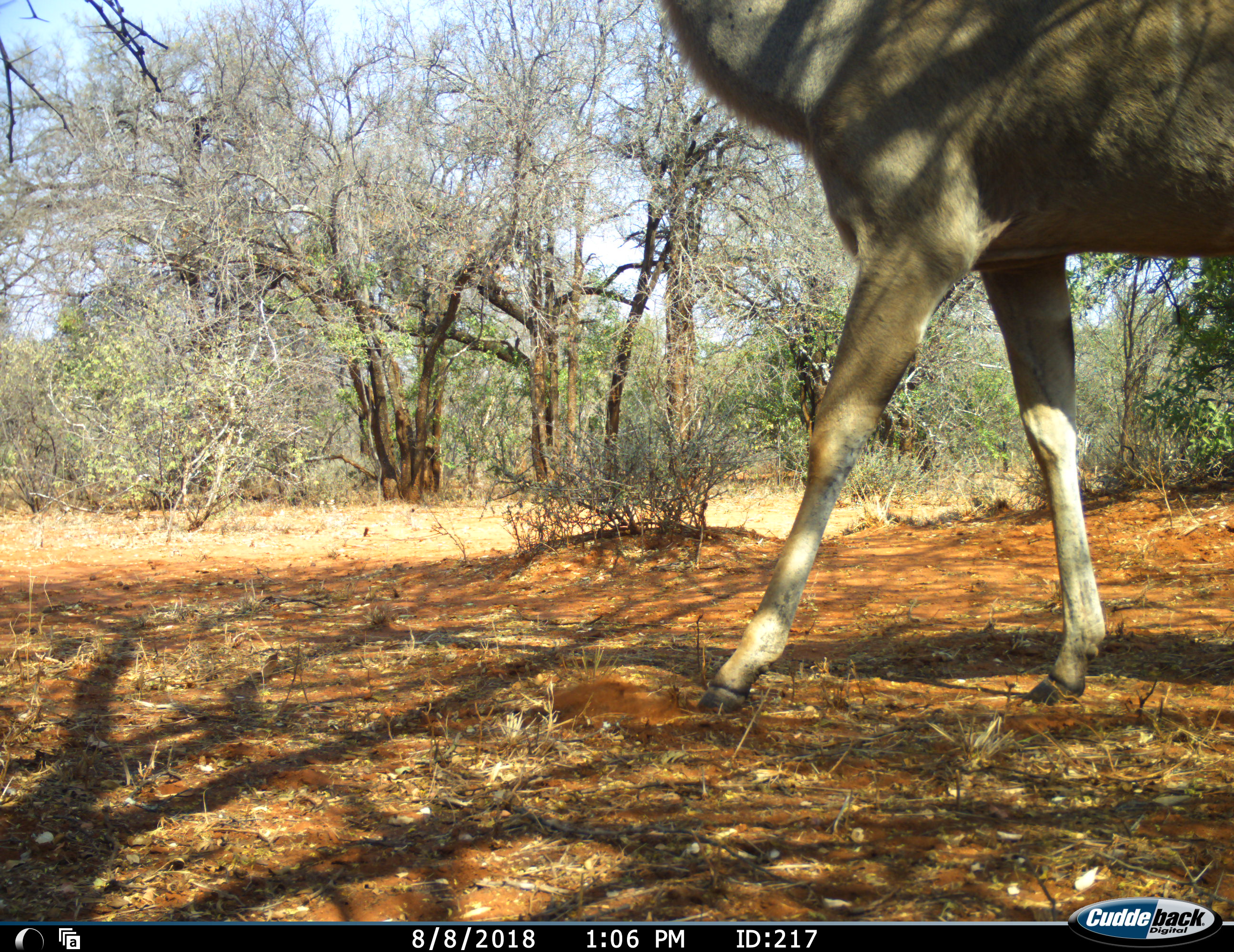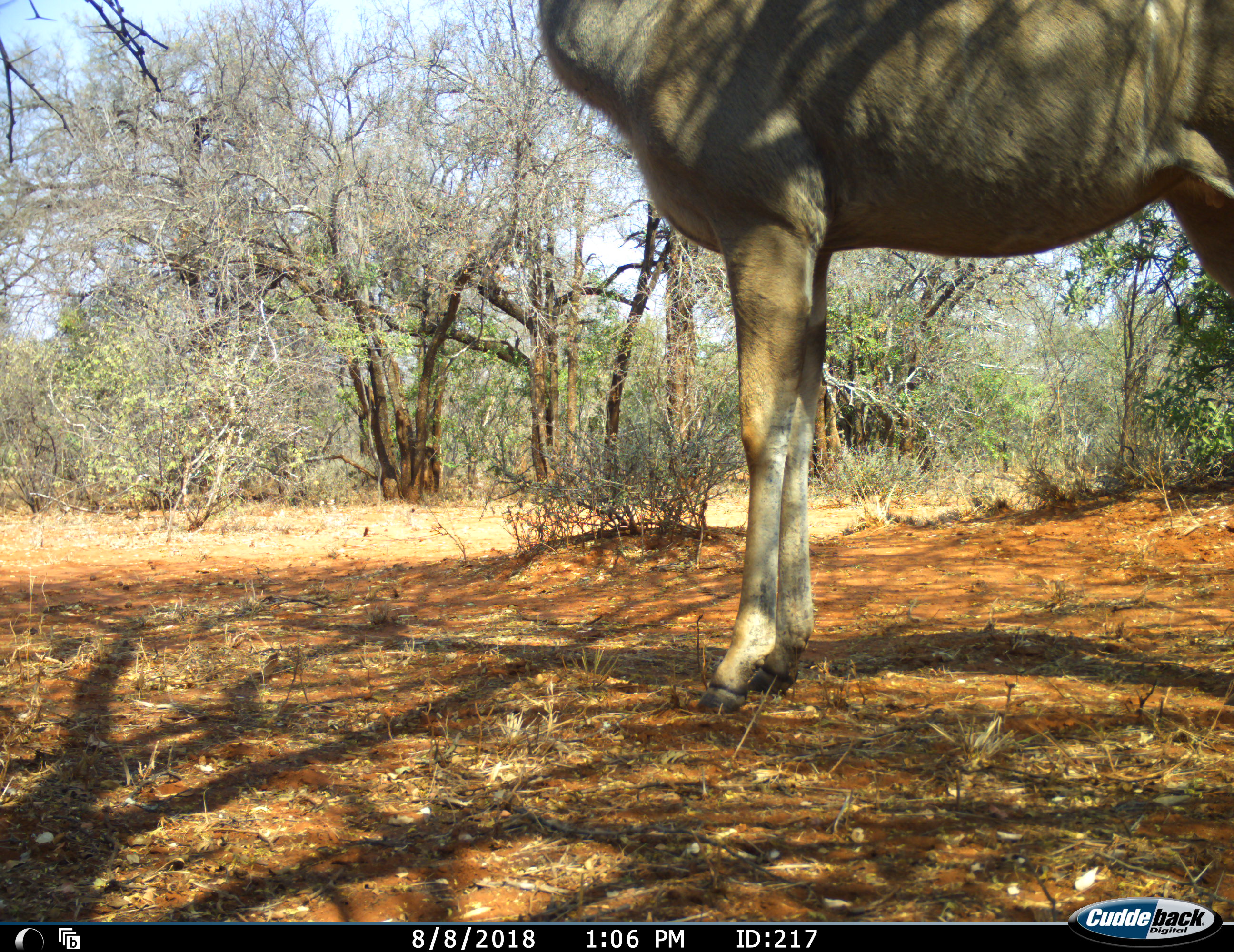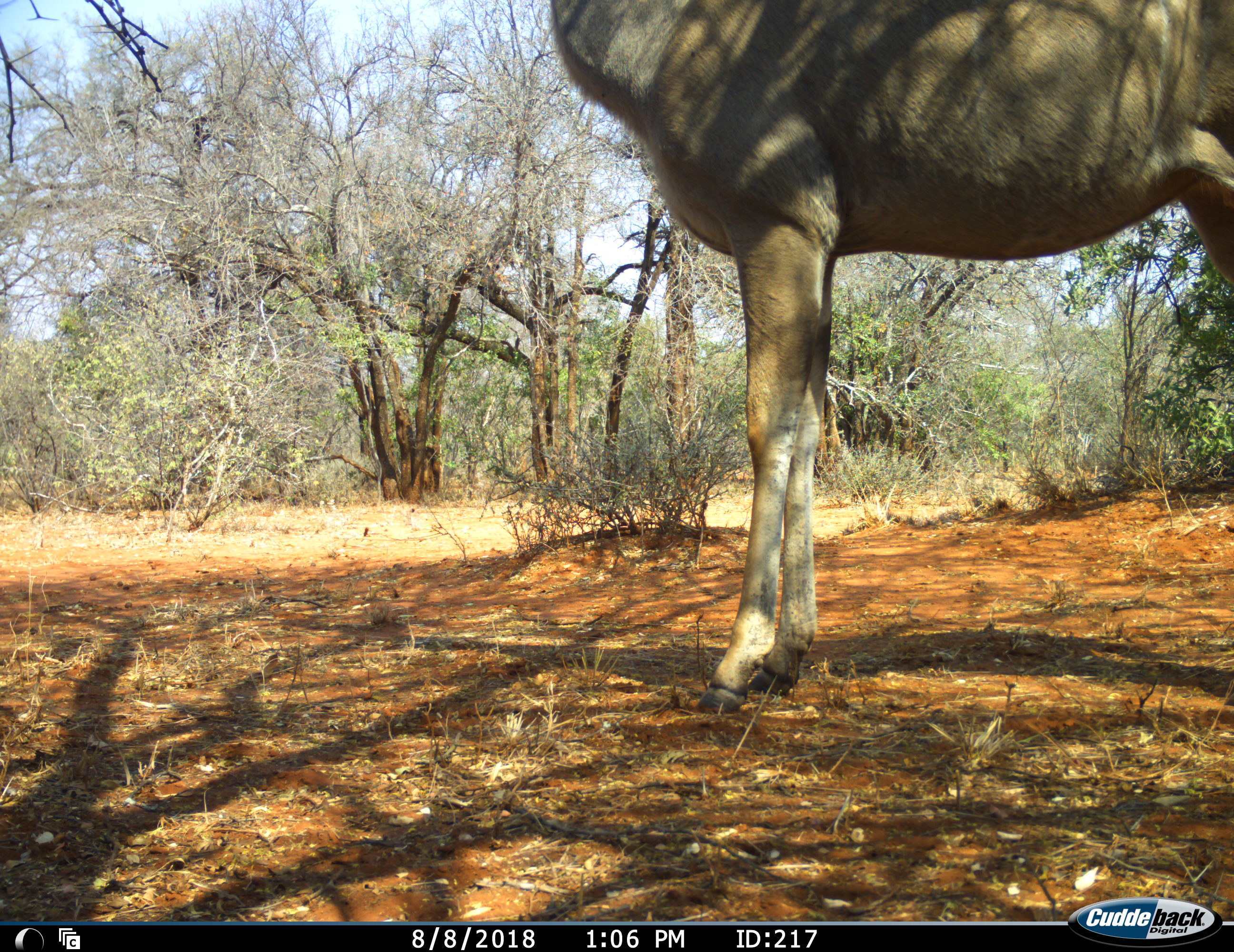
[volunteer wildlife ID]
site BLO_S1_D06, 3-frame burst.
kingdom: Animalia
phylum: Chordata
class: Mammalia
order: Artiodactyla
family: Bovidae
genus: Tragelaphus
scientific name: Tragelaphus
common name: kudu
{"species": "kudu (Tragelaphus)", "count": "1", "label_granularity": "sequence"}